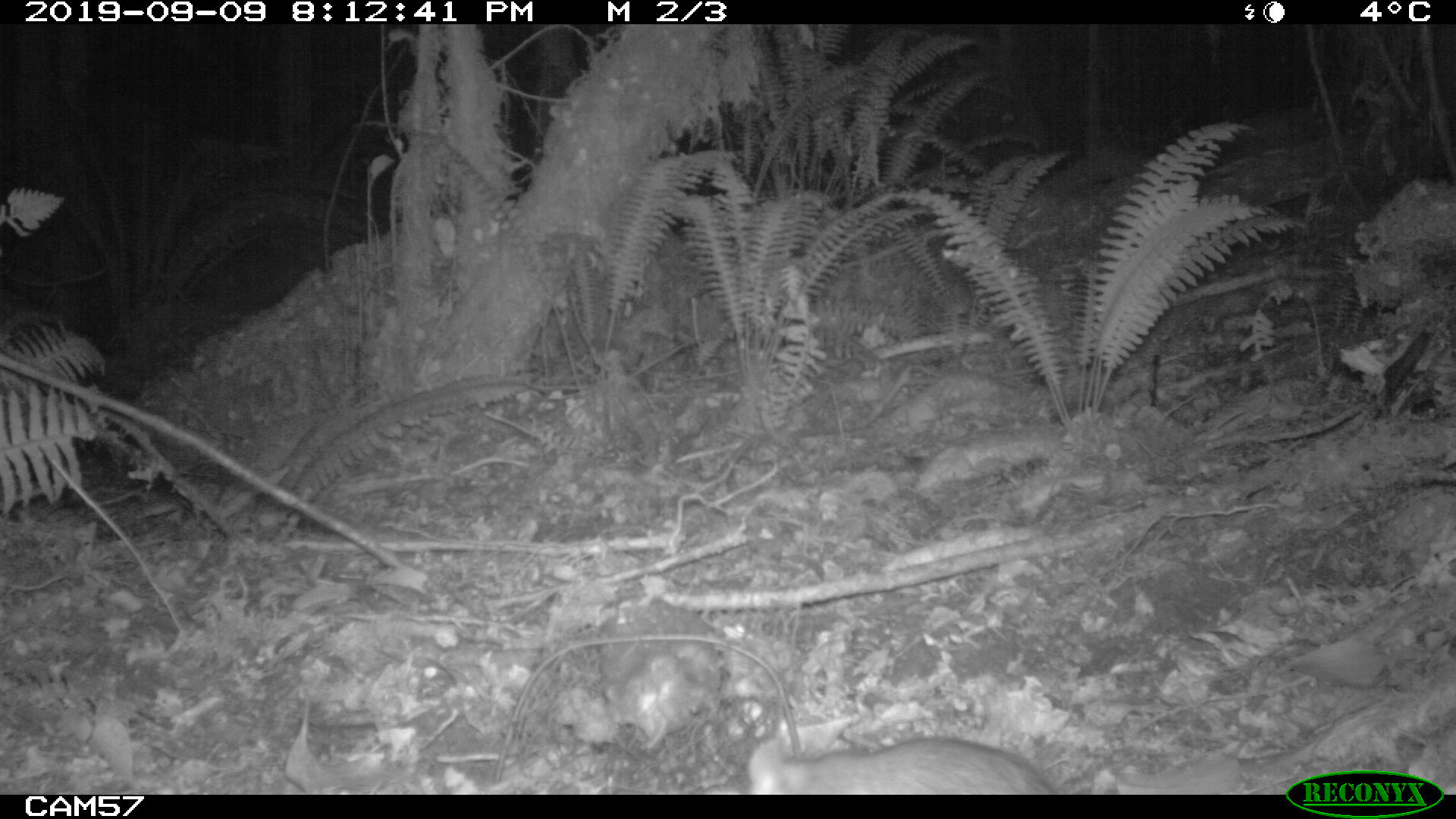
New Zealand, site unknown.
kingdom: Animalia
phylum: Chordata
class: Mammalia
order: Rodentia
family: Muridae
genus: Rattus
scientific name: Rattus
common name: rat